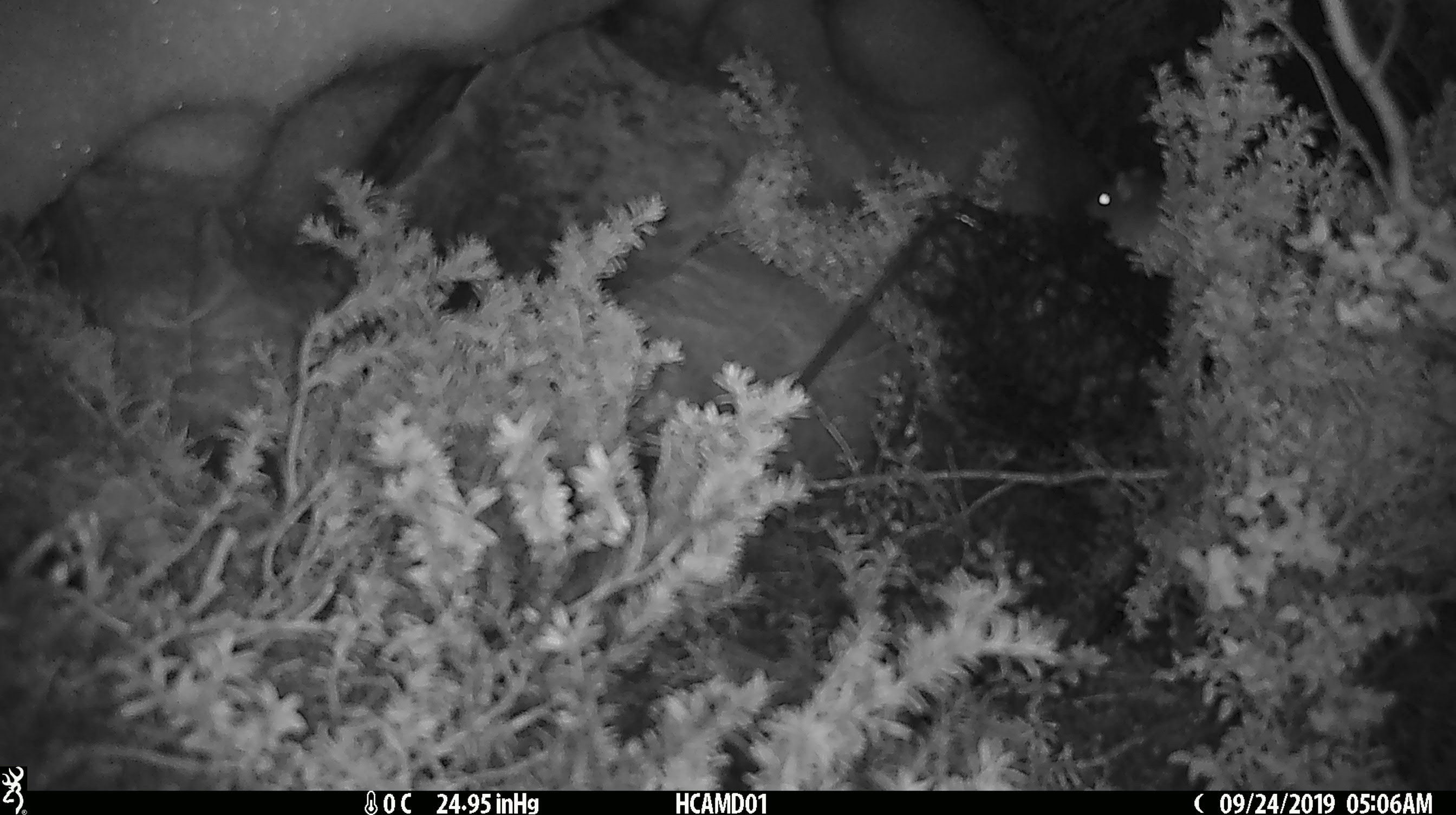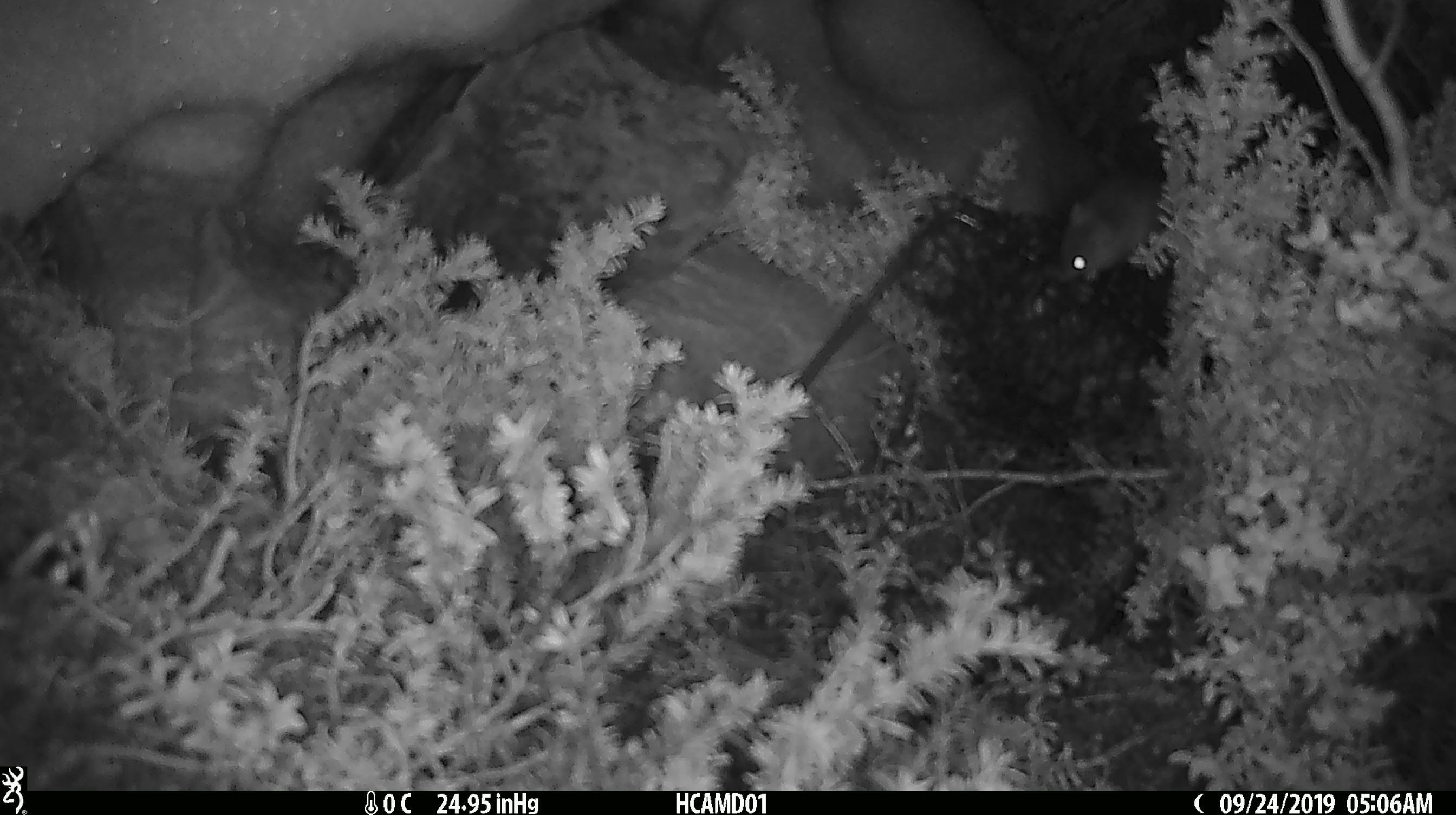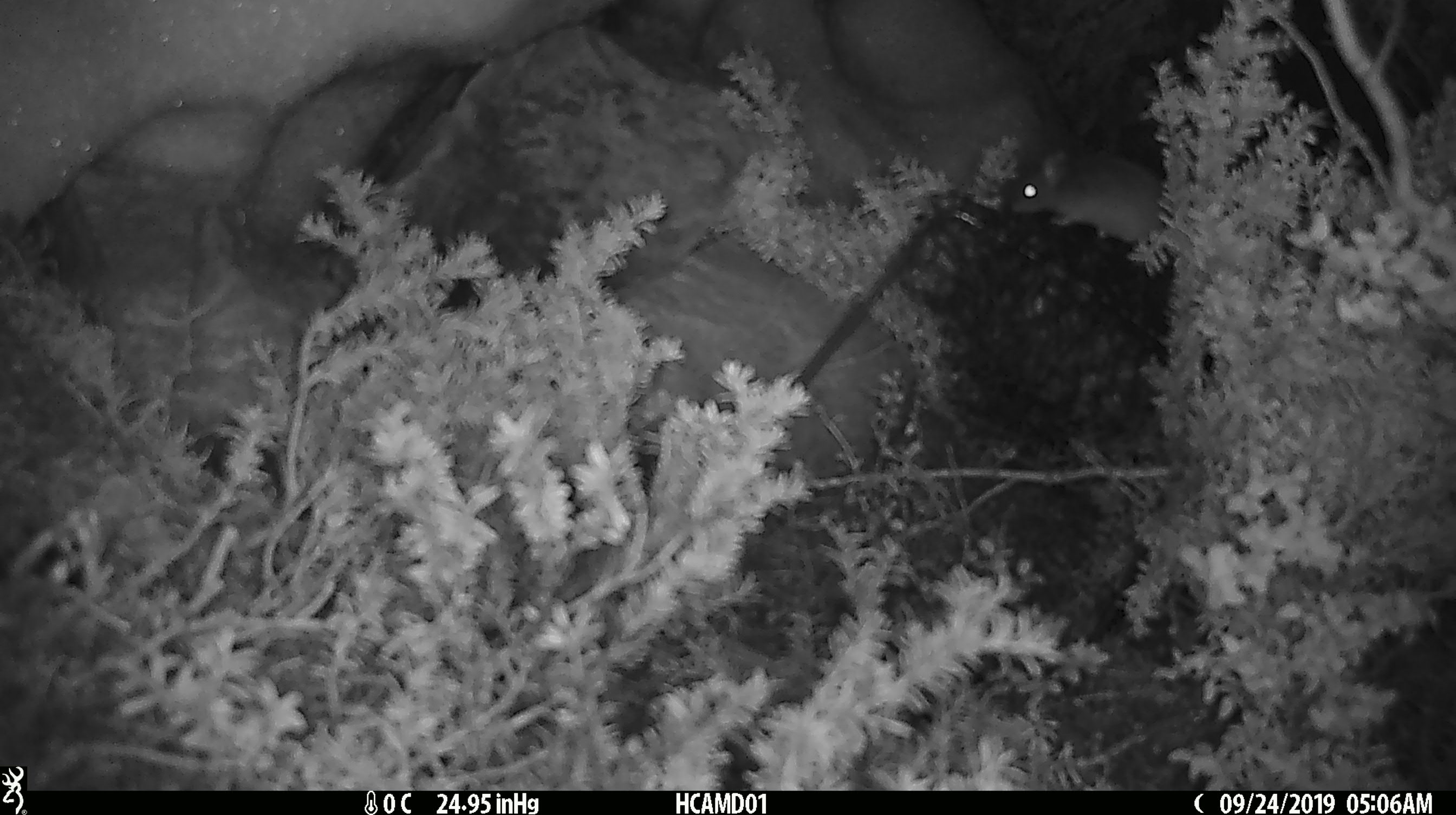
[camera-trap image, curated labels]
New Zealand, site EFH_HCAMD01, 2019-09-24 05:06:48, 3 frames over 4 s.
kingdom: Animalia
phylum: Chordata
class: Mammalia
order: Rodentia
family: Muridae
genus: Mus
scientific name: Mus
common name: mouse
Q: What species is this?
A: Mouse (Mus).